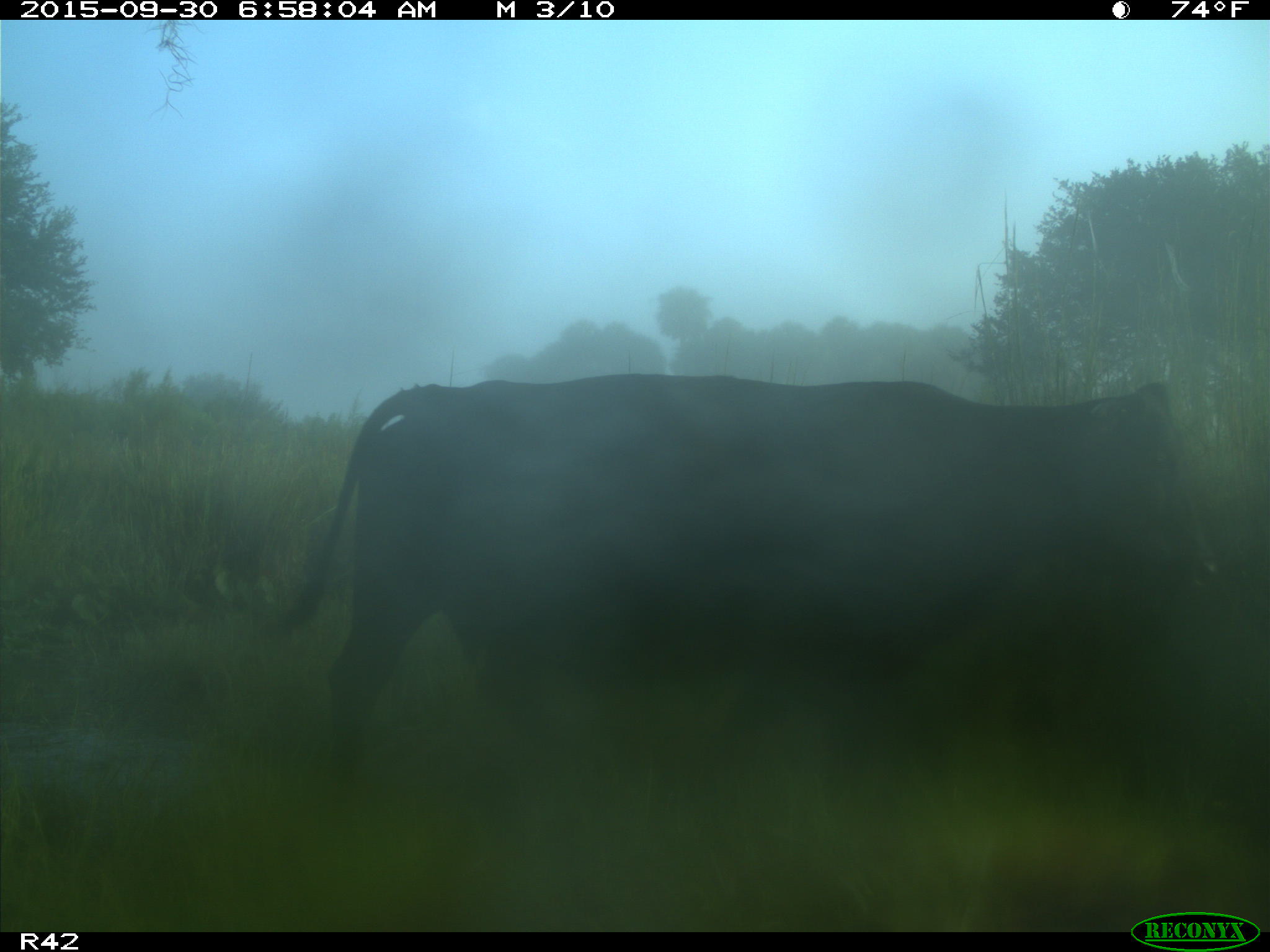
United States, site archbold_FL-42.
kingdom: Animalia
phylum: Chordata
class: Mammalia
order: Artiodactyla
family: Bovidae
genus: Bos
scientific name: Bos taurus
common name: domestic cow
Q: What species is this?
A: Bos taurus (domestic cow).